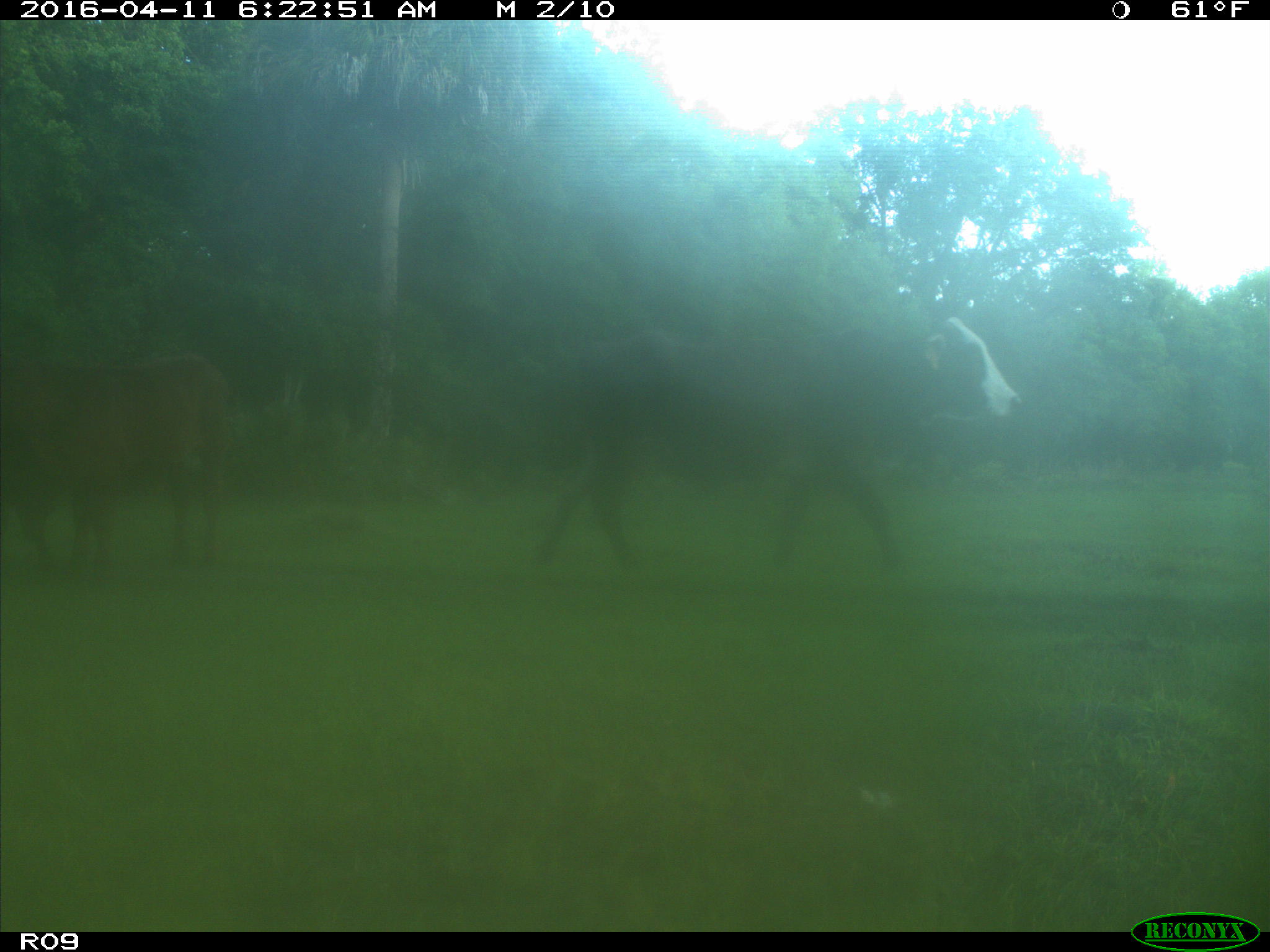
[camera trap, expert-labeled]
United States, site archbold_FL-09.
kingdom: Animalia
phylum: Chordata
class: Mammalia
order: Artiodactyla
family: Bovidae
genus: Bos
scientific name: Bos taurus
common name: domestic cow